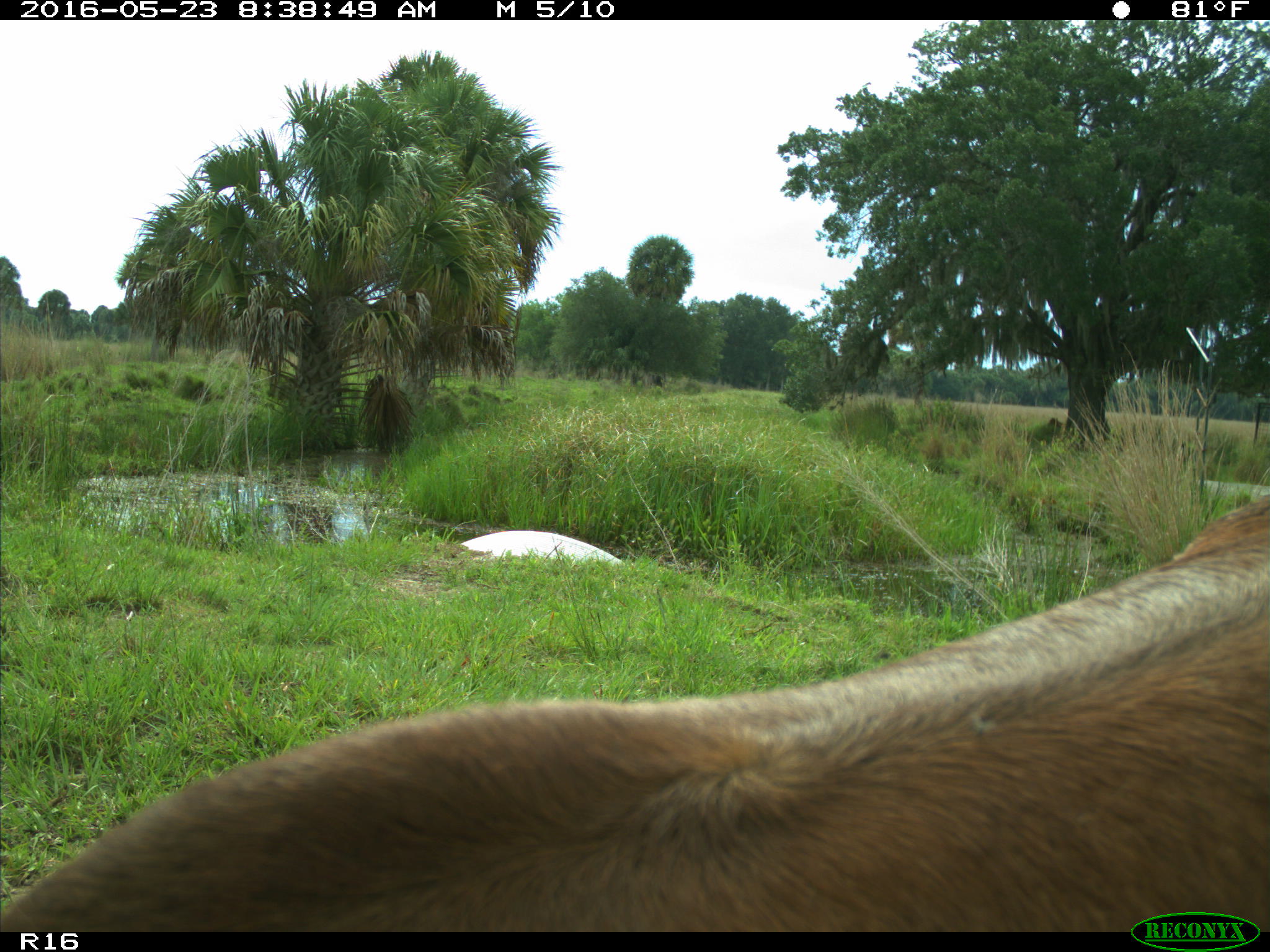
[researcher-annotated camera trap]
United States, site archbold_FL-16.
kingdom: Animalia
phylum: Chordata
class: Mammalia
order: Artiodactyla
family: Bovidae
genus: Bos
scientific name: Bos taurus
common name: domestic cow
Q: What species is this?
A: Bos taurus (domestic cow).